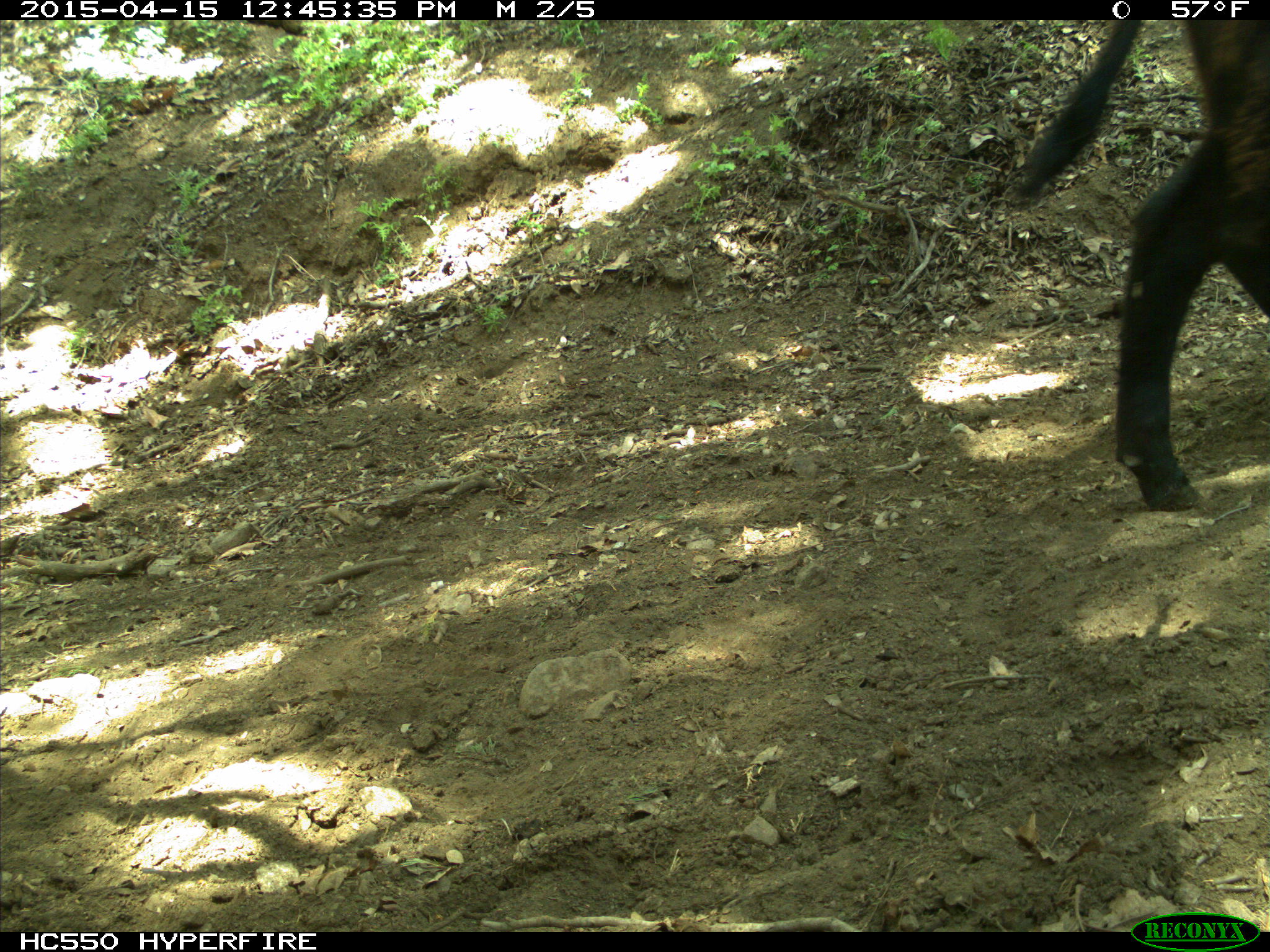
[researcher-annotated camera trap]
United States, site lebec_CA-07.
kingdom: Animalia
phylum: Chordata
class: Mammalia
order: Artiodactyla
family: Bovidae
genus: Bos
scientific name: Bos taurus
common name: domestic cow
Bos taurus (domestic cow).